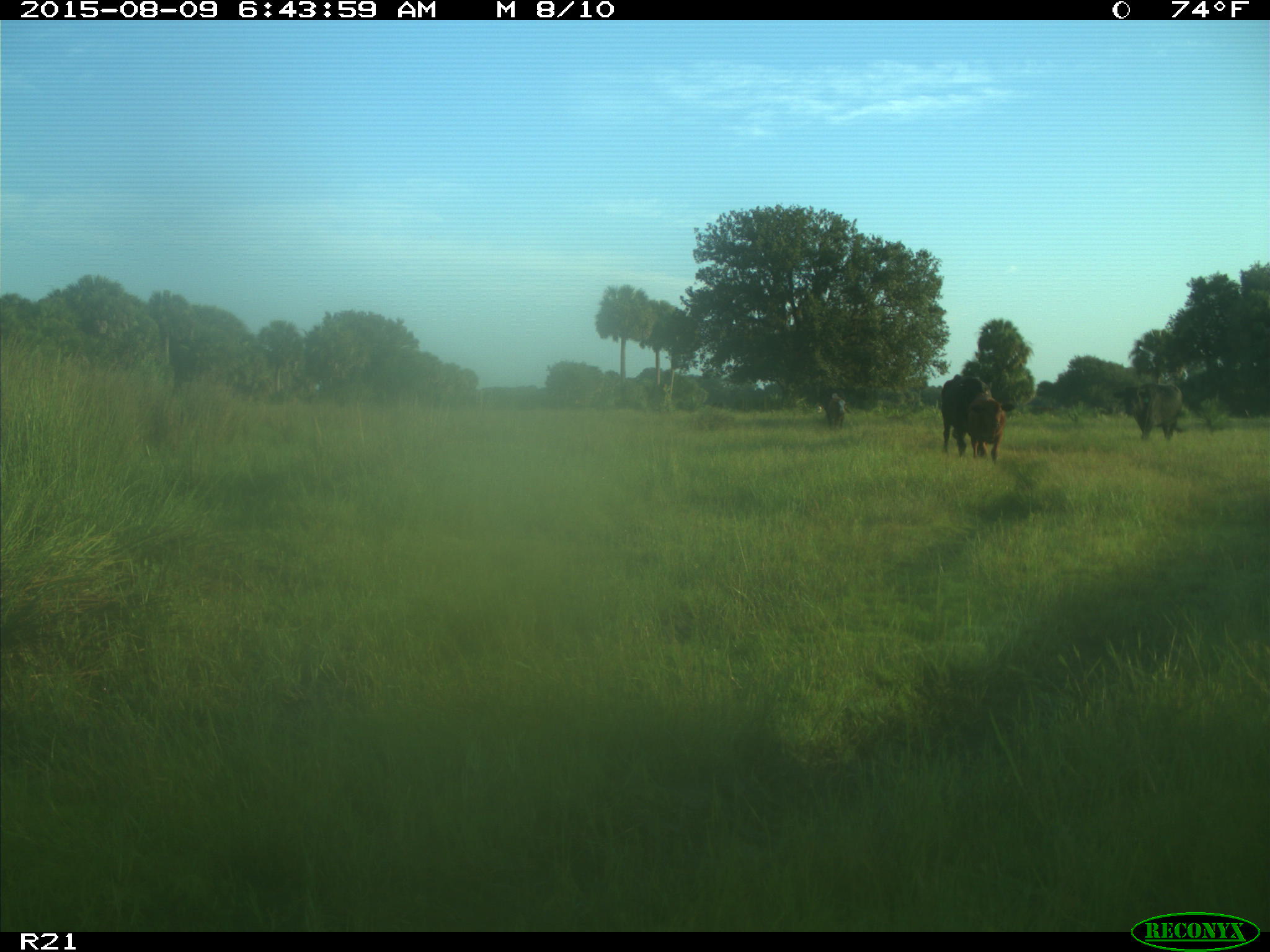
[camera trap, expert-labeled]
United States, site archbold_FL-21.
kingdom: Animalia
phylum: Chordata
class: Mammalia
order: Artiodactyla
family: Bovidae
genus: Bos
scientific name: Bos taurus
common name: domestic cow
Bos taurus (domestic cow).